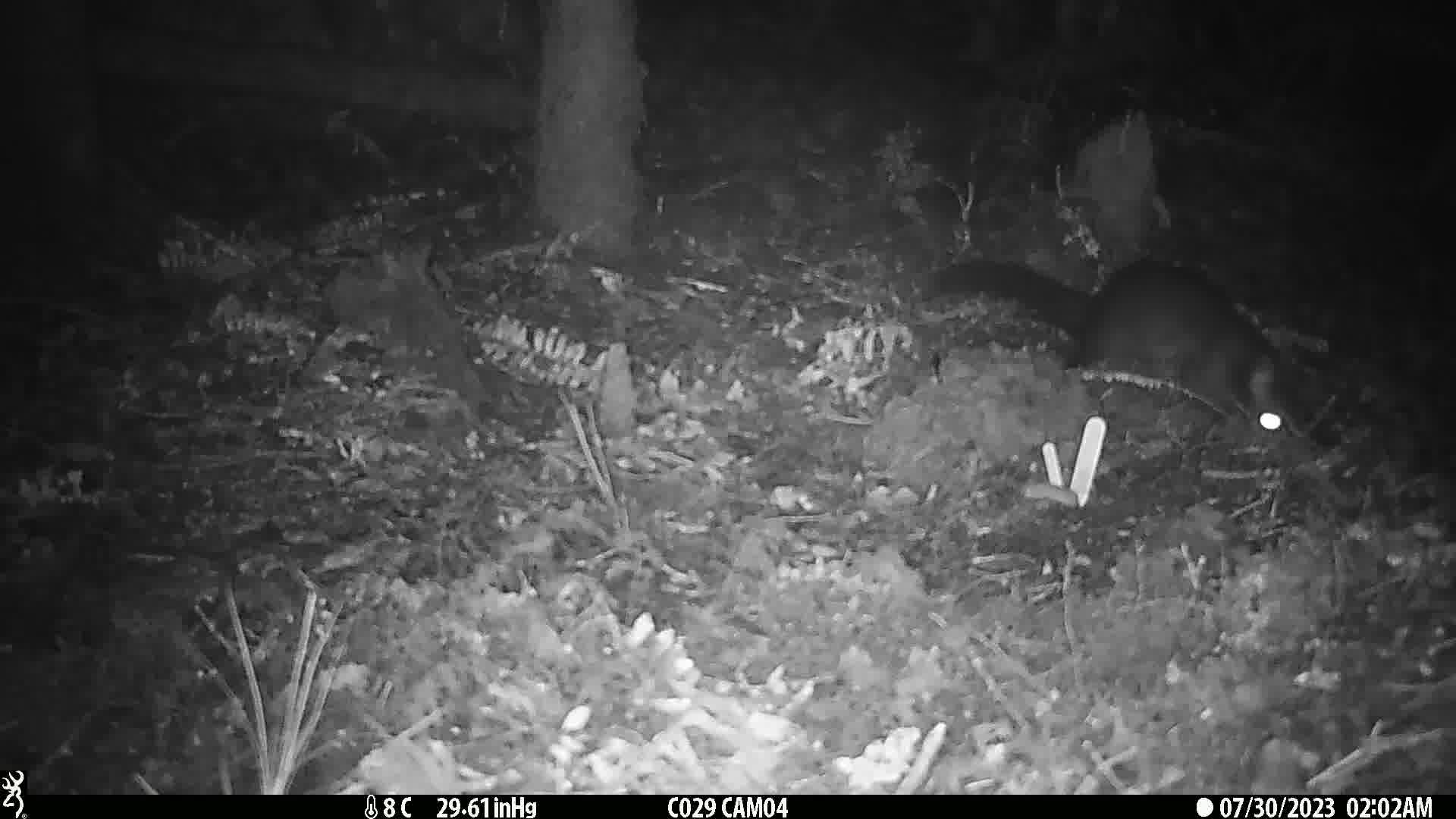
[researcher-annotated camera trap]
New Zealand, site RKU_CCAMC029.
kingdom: Animalia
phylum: Chordata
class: Mammalia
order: Diprotodontia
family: Phalangeridae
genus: Trichosurus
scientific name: Trichosurus vulpecula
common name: common brushtail possum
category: possum